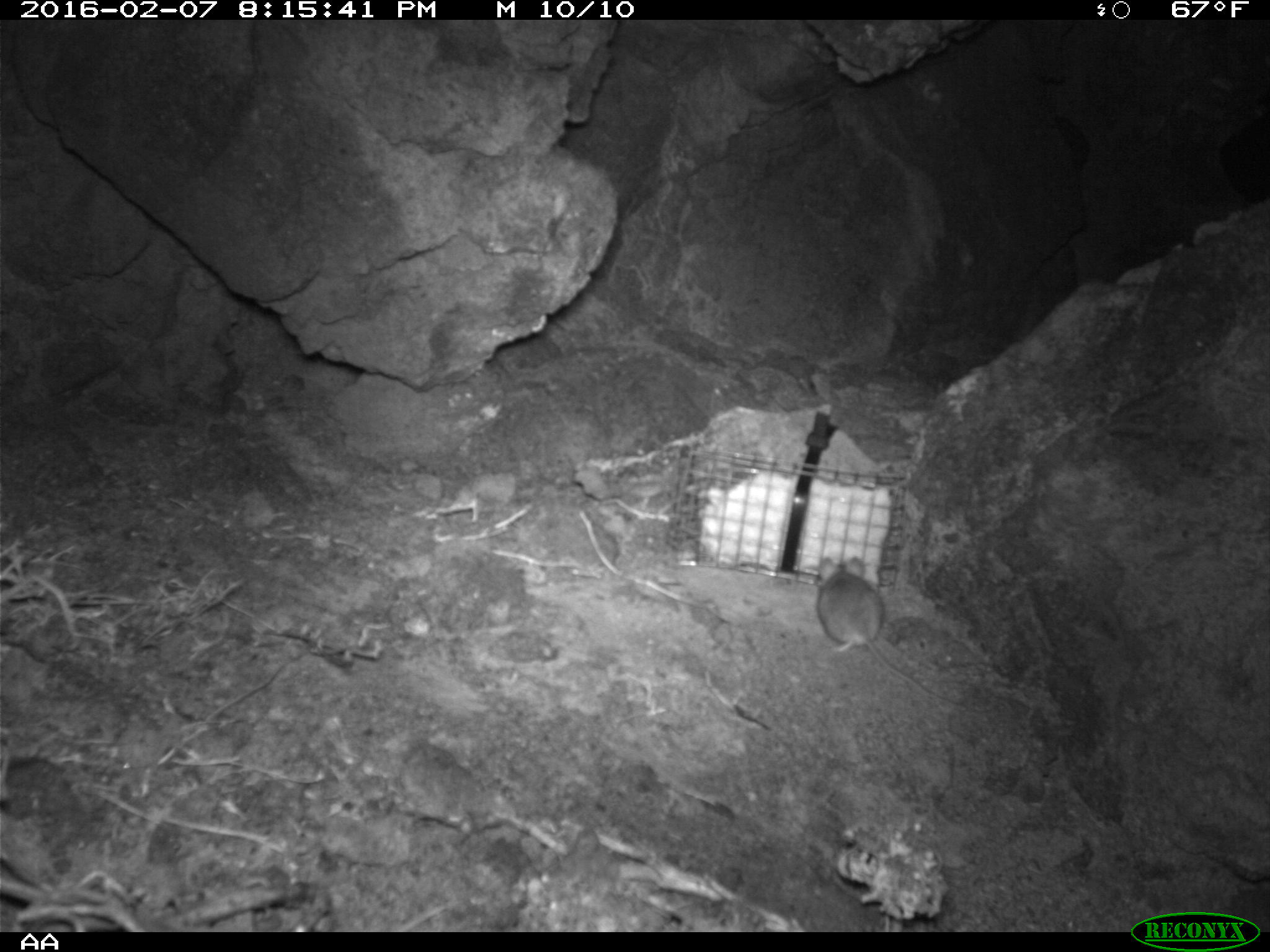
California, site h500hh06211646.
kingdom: Animalia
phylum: Chordata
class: Mammalia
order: Rodentia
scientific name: Rodentia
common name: rodent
Rodent (Rodentia).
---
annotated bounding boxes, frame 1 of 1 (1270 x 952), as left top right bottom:
rodent: 815 555 985 721